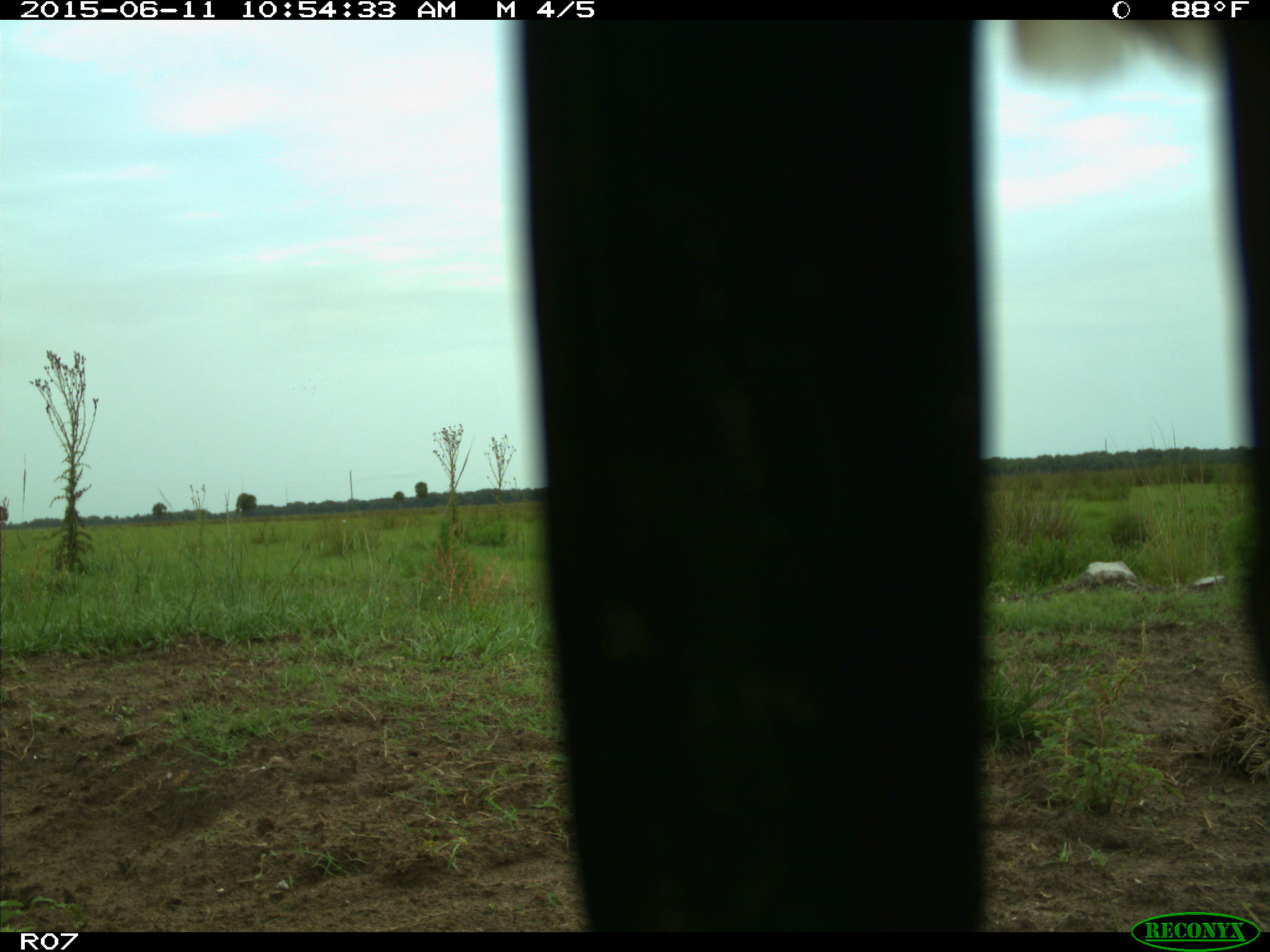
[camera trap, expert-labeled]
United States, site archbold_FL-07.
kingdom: Animalia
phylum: Chordata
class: Mammalia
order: Artiodactyla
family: Bovidae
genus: Bos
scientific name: Bos taurus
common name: domestic cow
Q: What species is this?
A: Bos taurus (domestic cow).